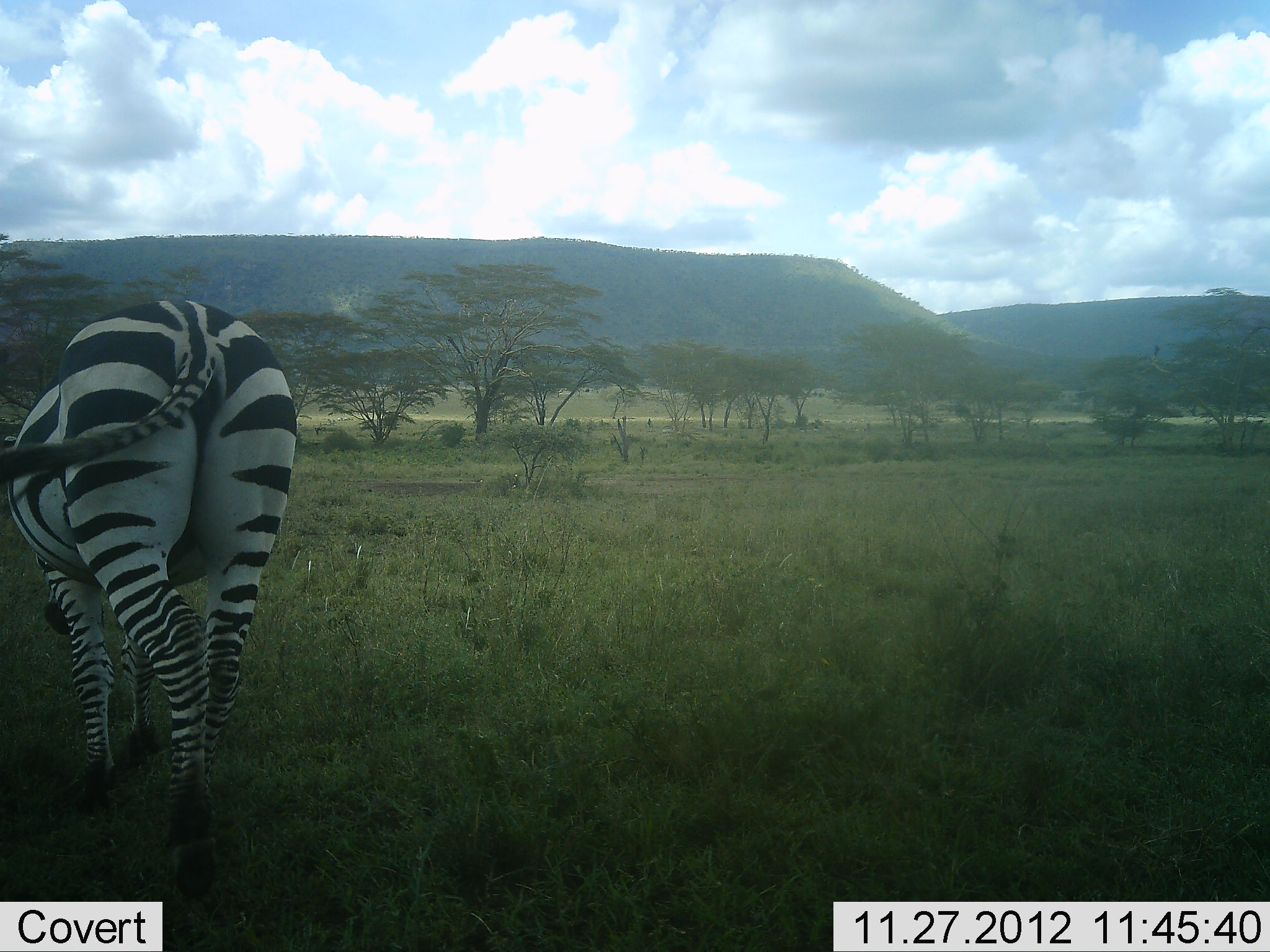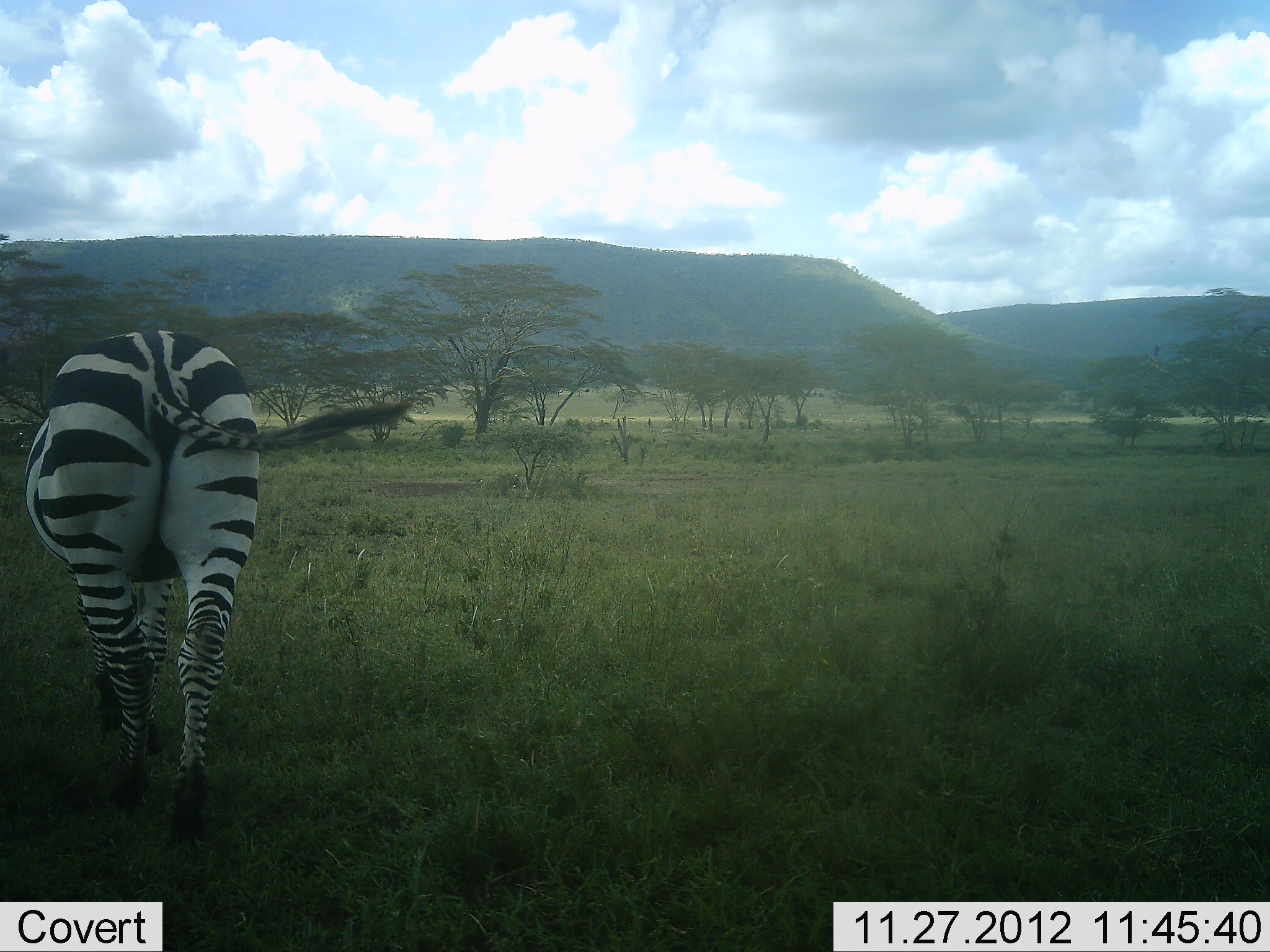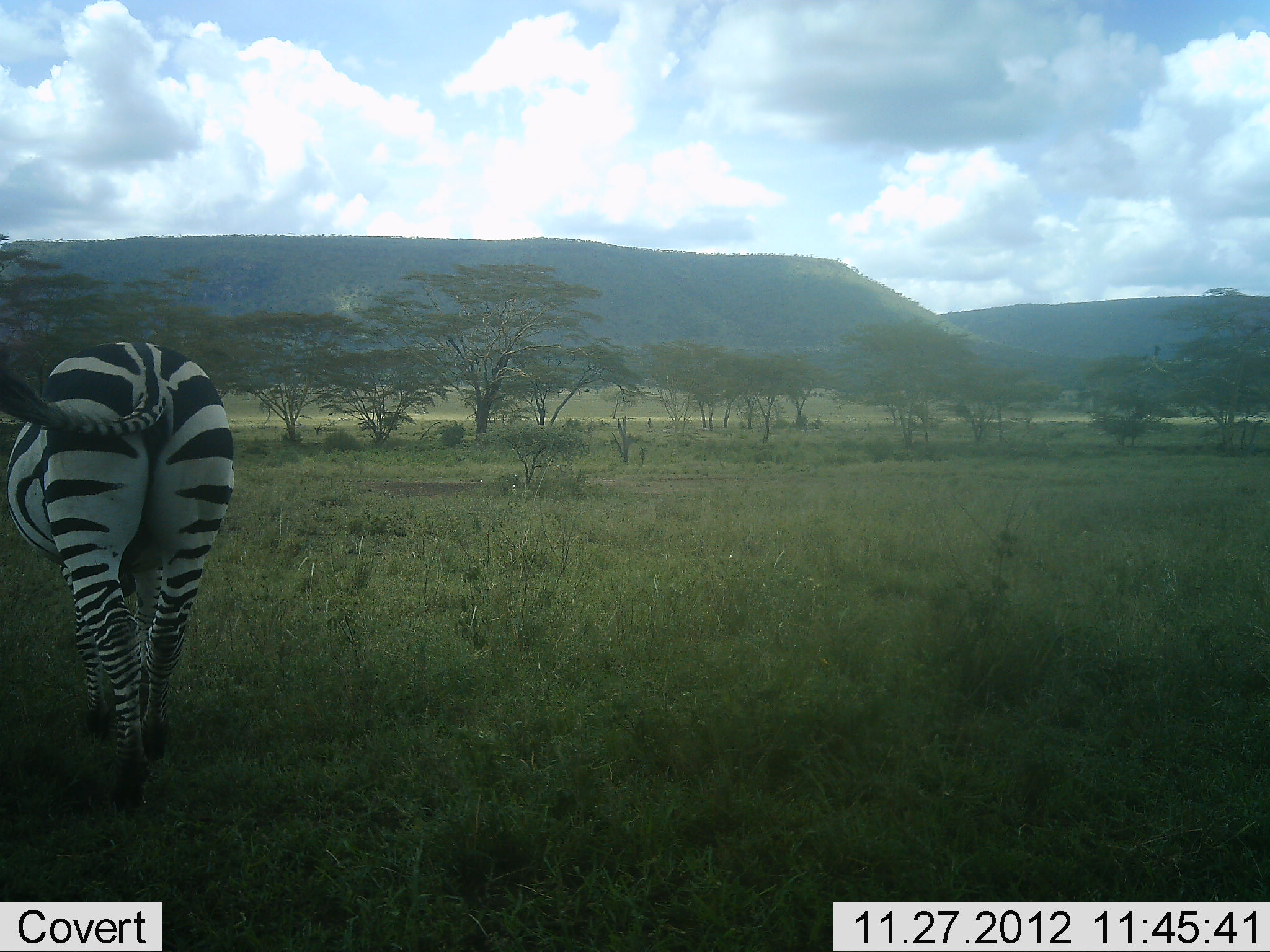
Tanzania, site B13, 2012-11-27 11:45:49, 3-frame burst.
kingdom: Animalia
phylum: Chordata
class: Mammalia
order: Perissodactyla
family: Equidae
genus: Equus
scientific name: Equus quagga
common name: plains zebra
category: zebra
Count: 1.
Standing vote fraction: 20%.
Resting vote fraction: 0%.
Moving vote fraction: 70%.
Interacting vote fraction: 0%.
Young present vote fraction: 0%.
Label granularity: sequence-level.